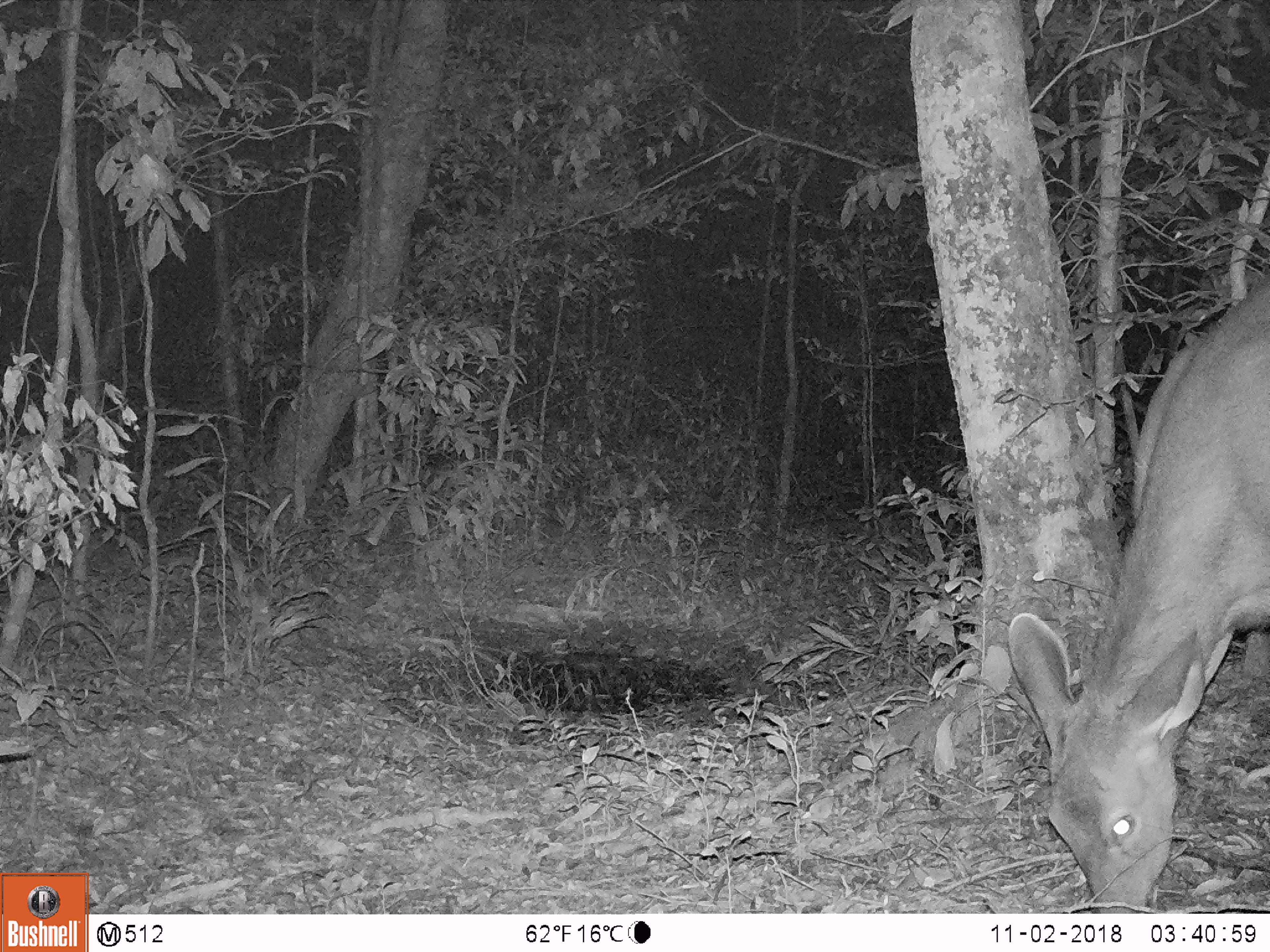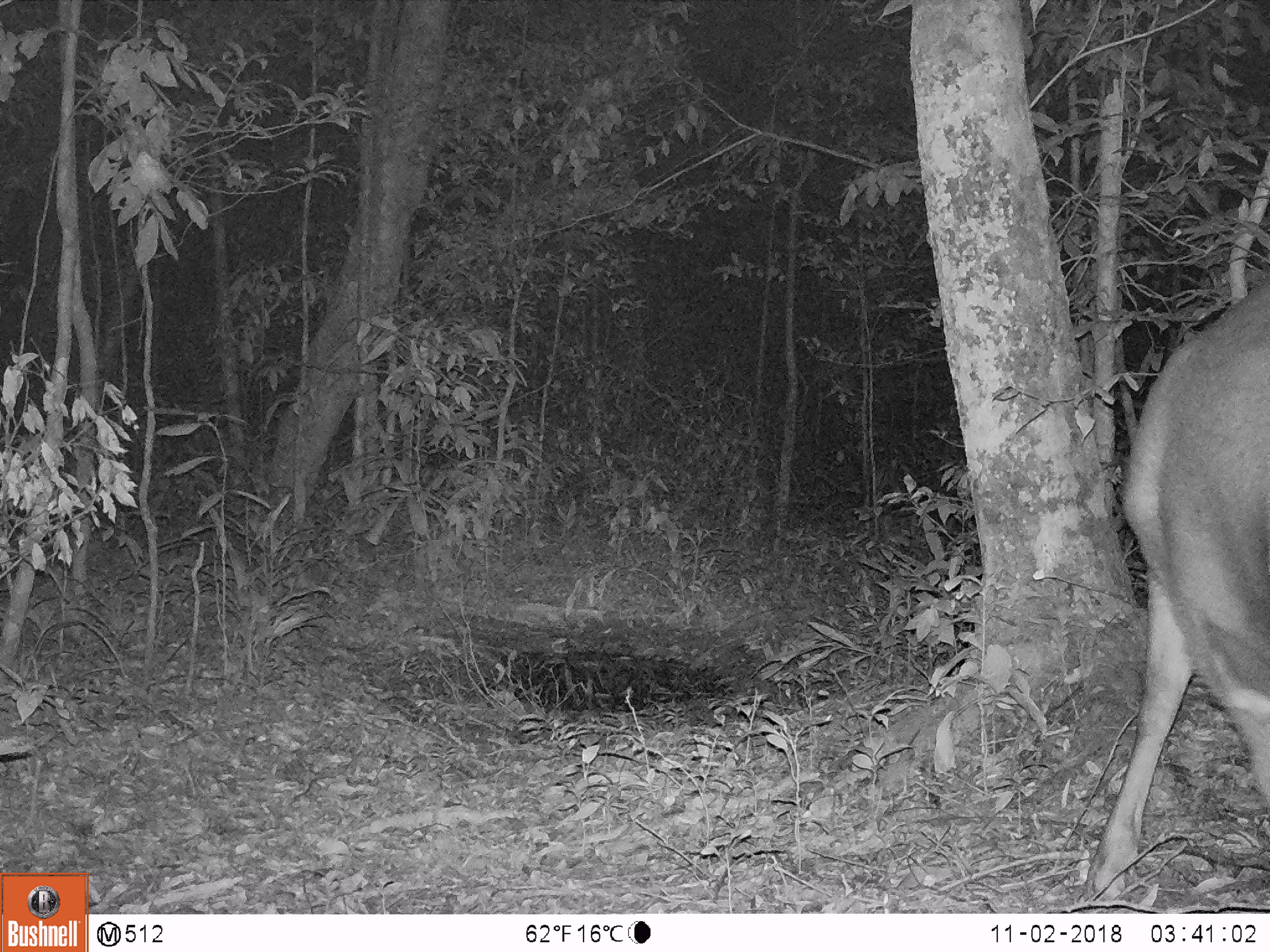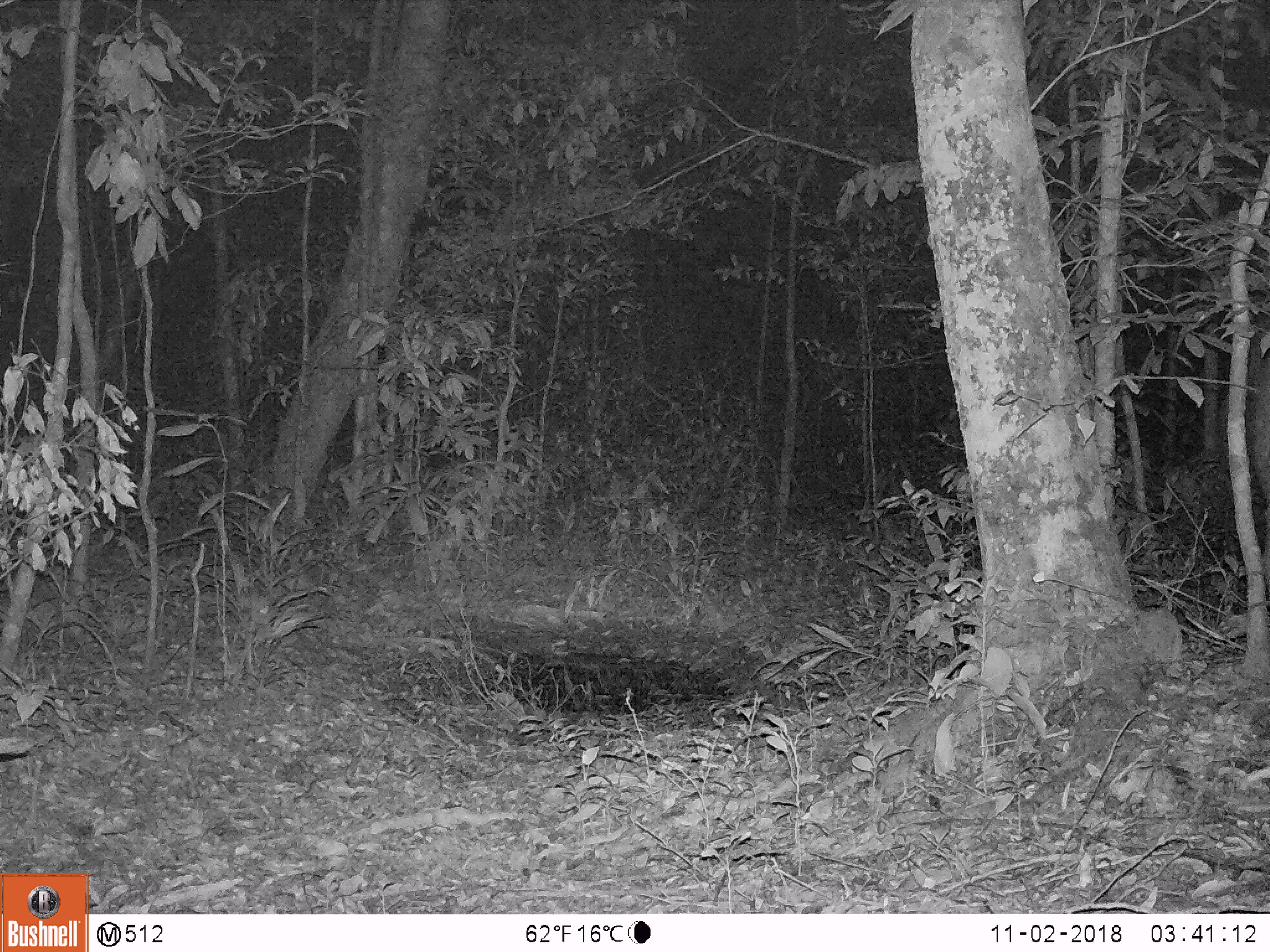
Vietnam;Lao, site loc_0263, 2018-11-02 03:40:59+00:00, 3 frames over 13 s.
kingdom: Animalia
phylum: Chordata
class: Mammalia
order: Artiodactyla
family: Cervidae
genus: Rusa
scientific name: Rusa unicolor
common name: sambar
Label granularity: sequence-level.